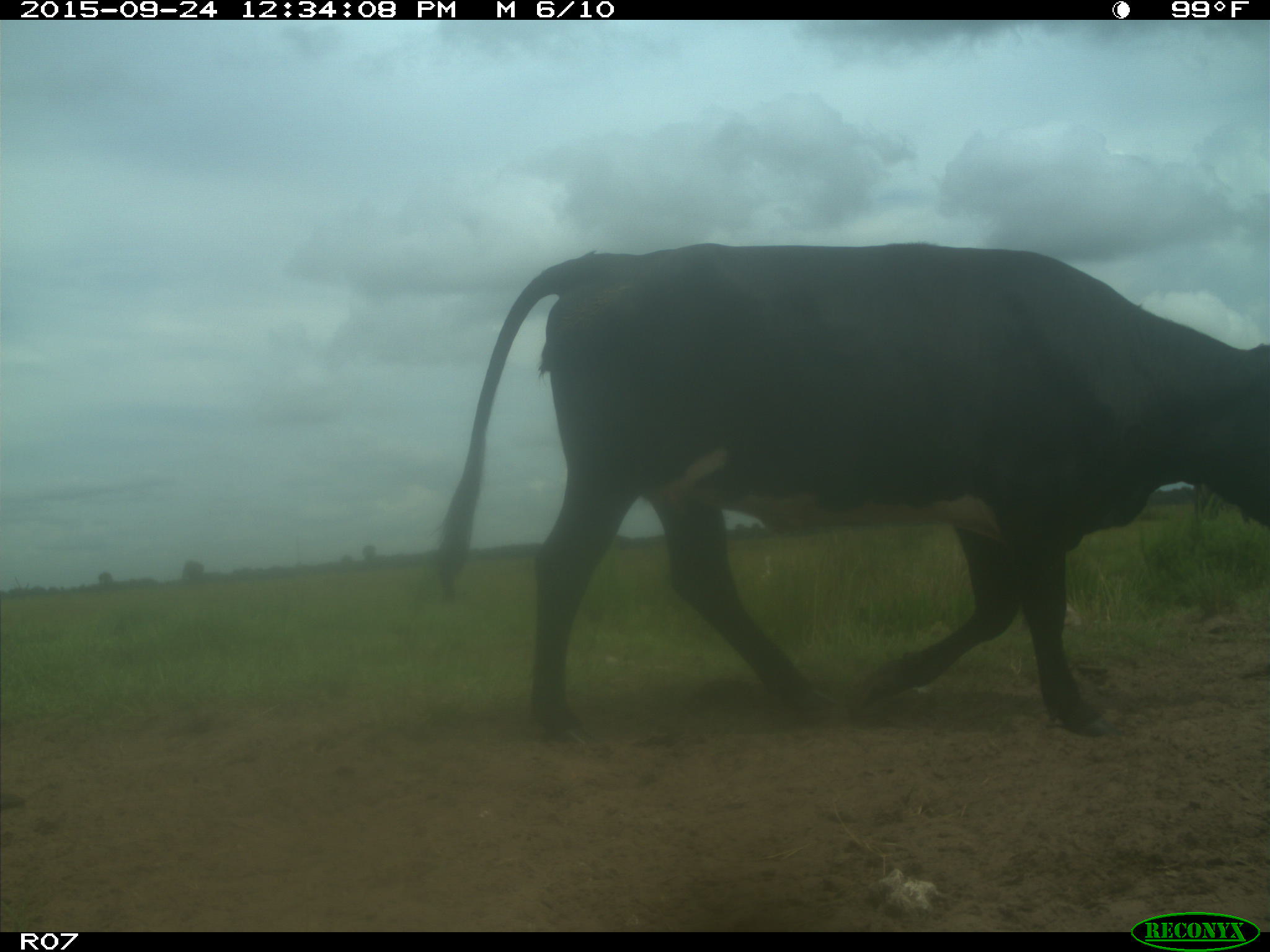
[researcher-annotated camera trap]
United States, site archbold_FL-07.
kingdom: Animalia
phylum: Chordata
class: Mammalia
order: Artiodactyla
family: Bovidae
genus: Bos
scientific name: Bos taurus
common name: domestic cow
Bos taurus (domestic cow).